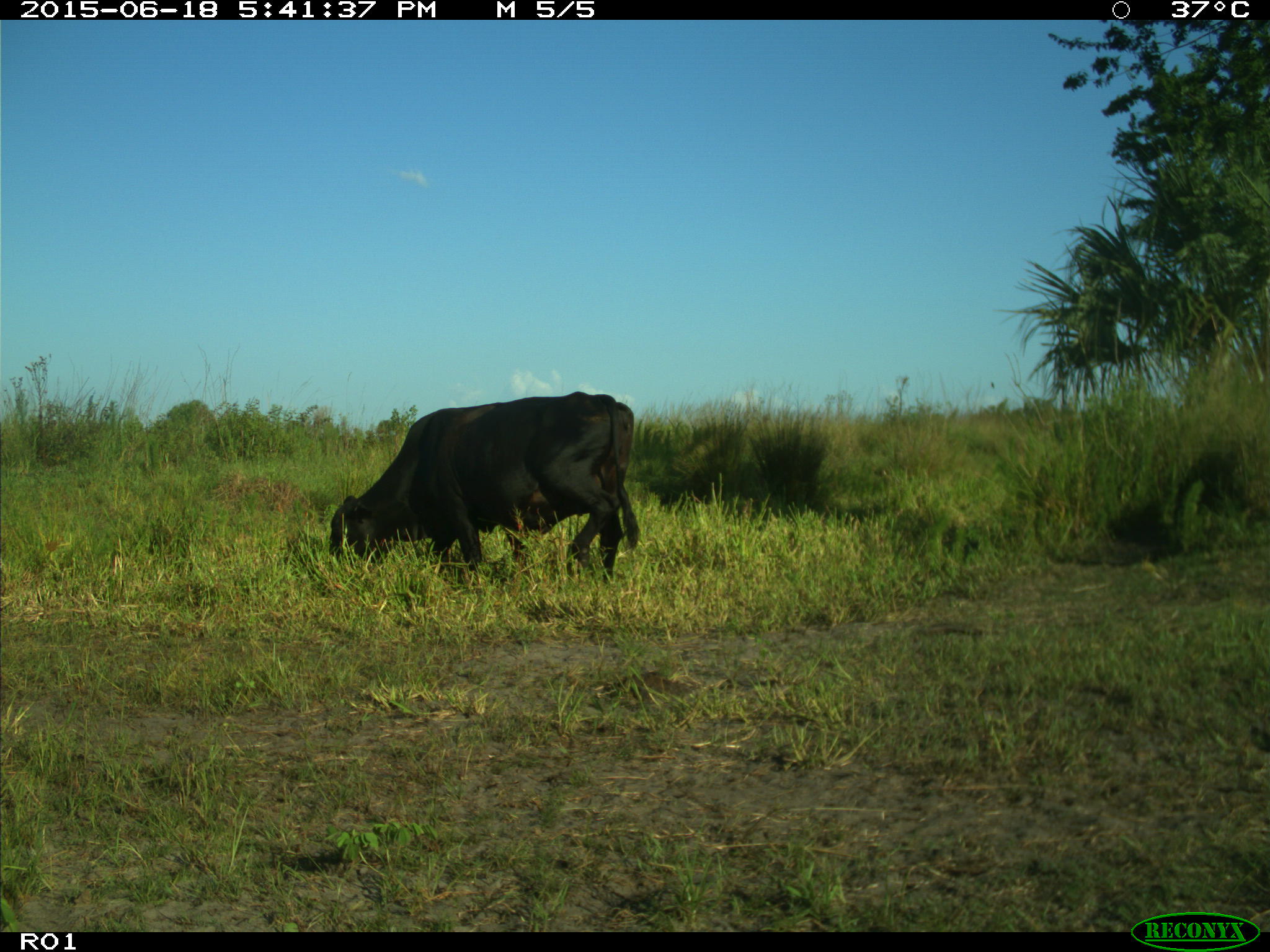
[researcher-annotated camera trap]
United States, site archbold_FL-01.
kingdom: Animalia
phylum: Chordata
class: Mammalia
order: Artiodactyla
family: Bovidae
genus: Bos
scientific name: Bos taurus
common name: domestic cow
Bos taurus (domestic cow).